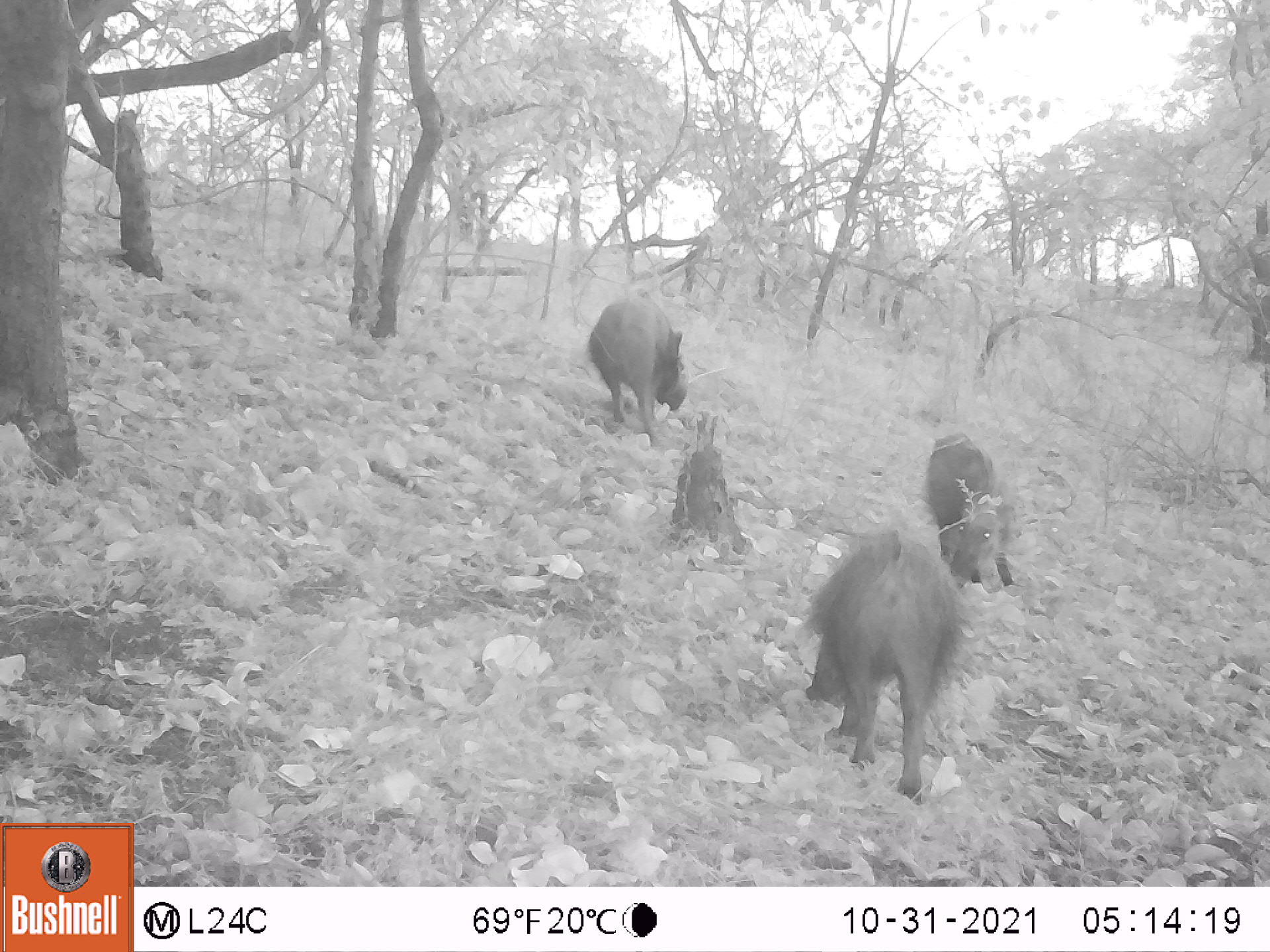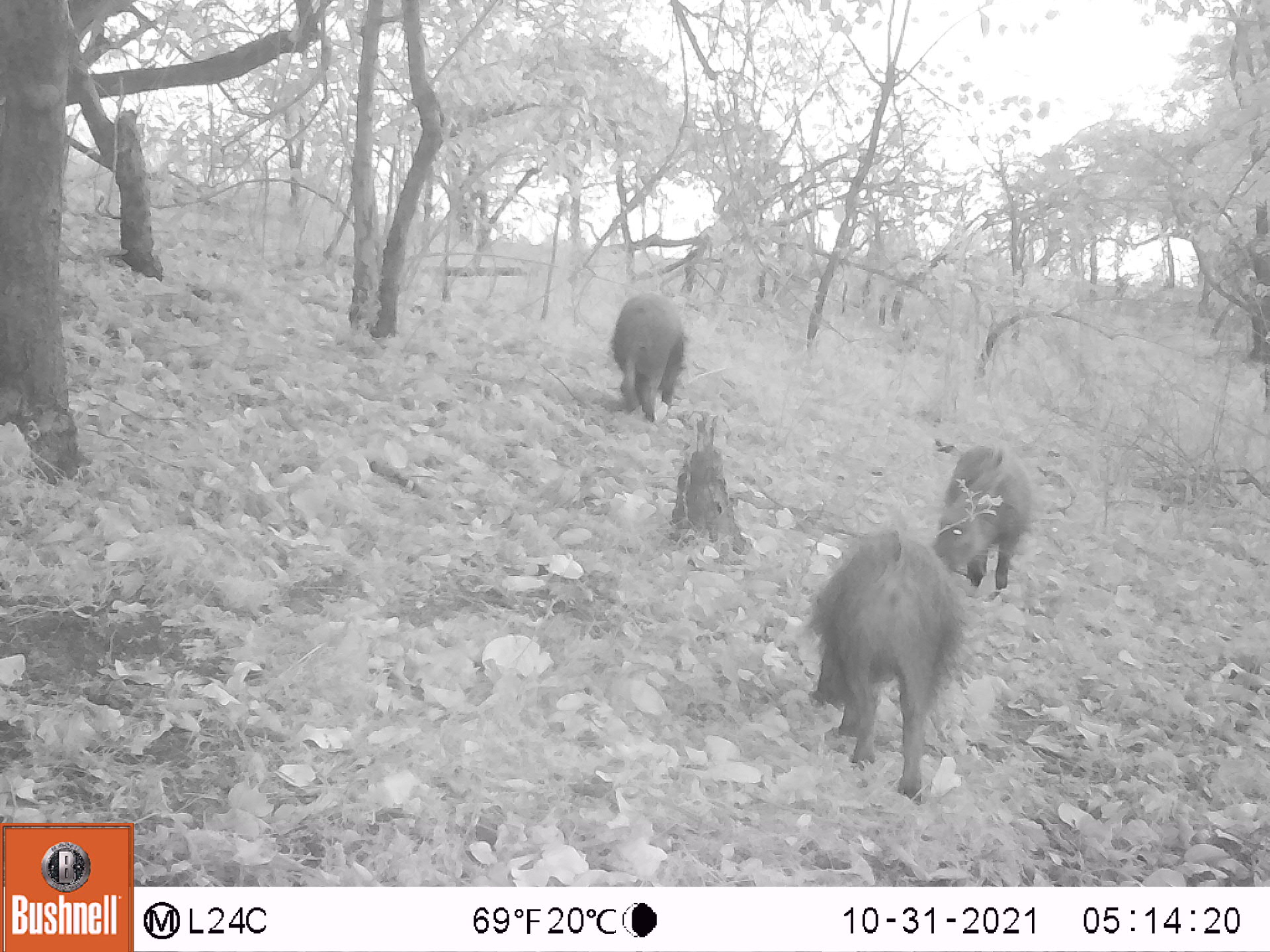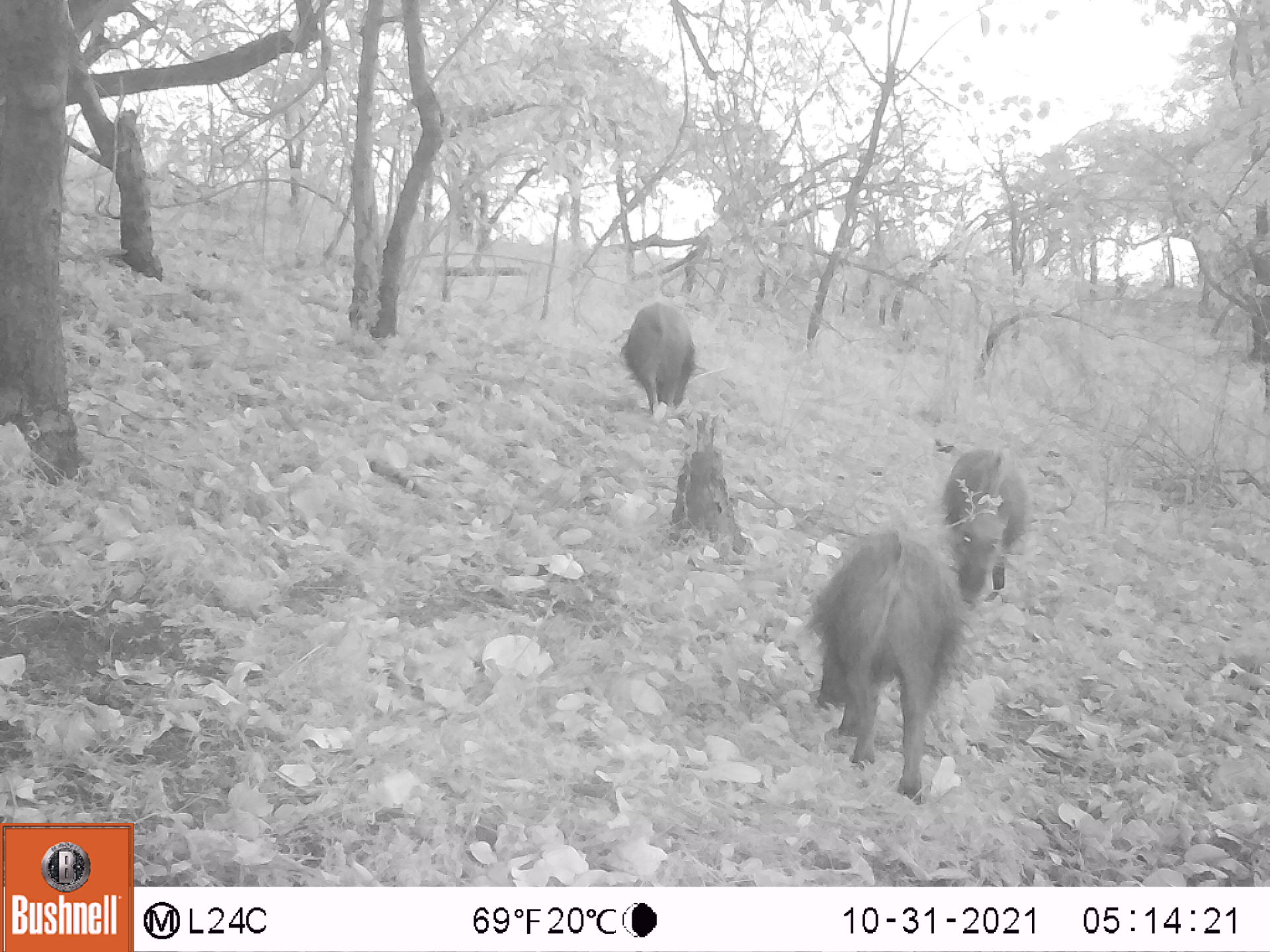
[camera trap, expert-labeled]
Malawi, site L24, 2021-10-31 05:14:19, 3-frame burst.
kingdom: Animalia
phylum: Chordata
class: Mammalia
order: Artiodactyla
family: Suidae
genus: Potamochoerus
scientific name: Potamochoerus larvatus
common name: bushpig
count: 3